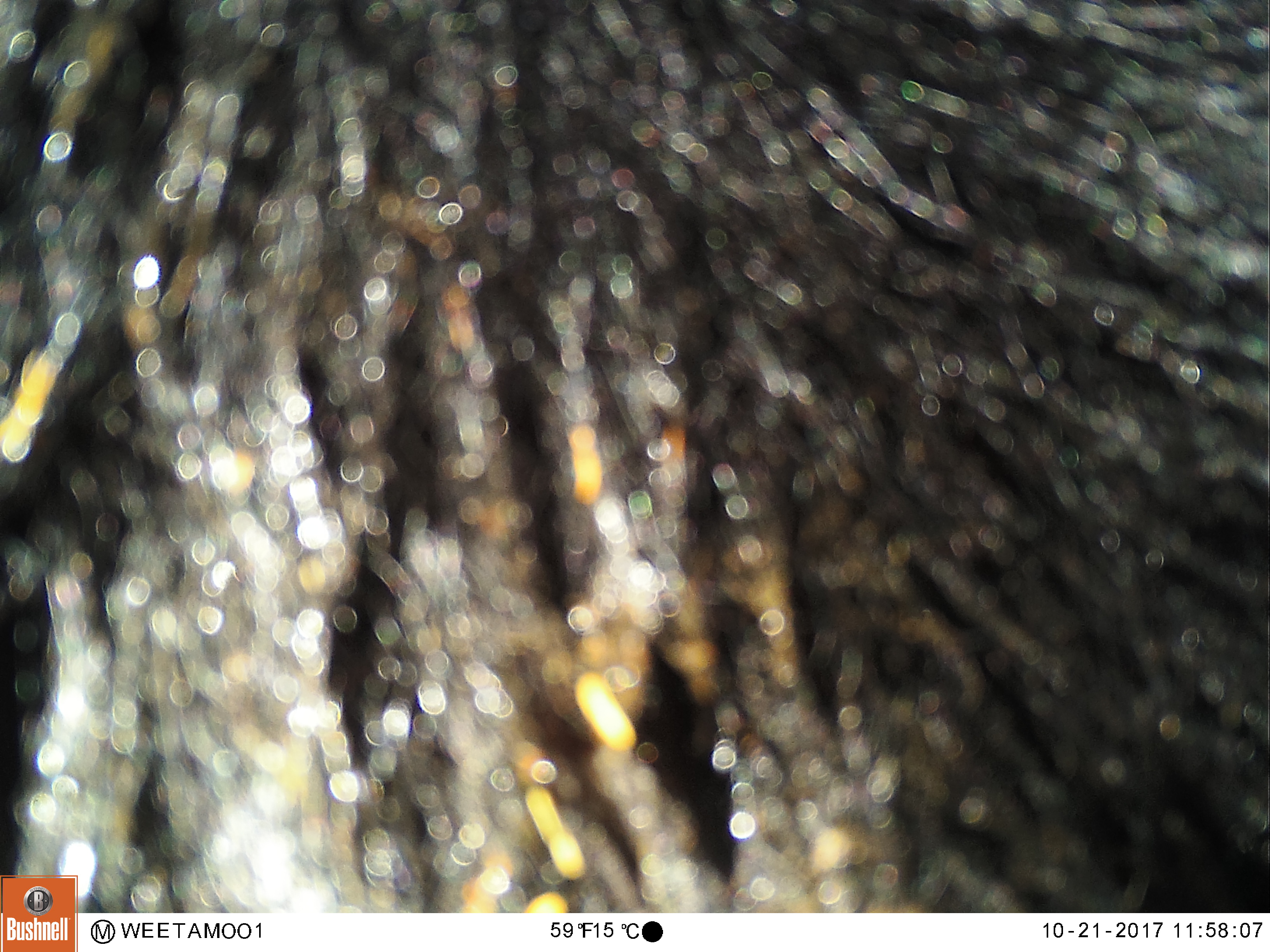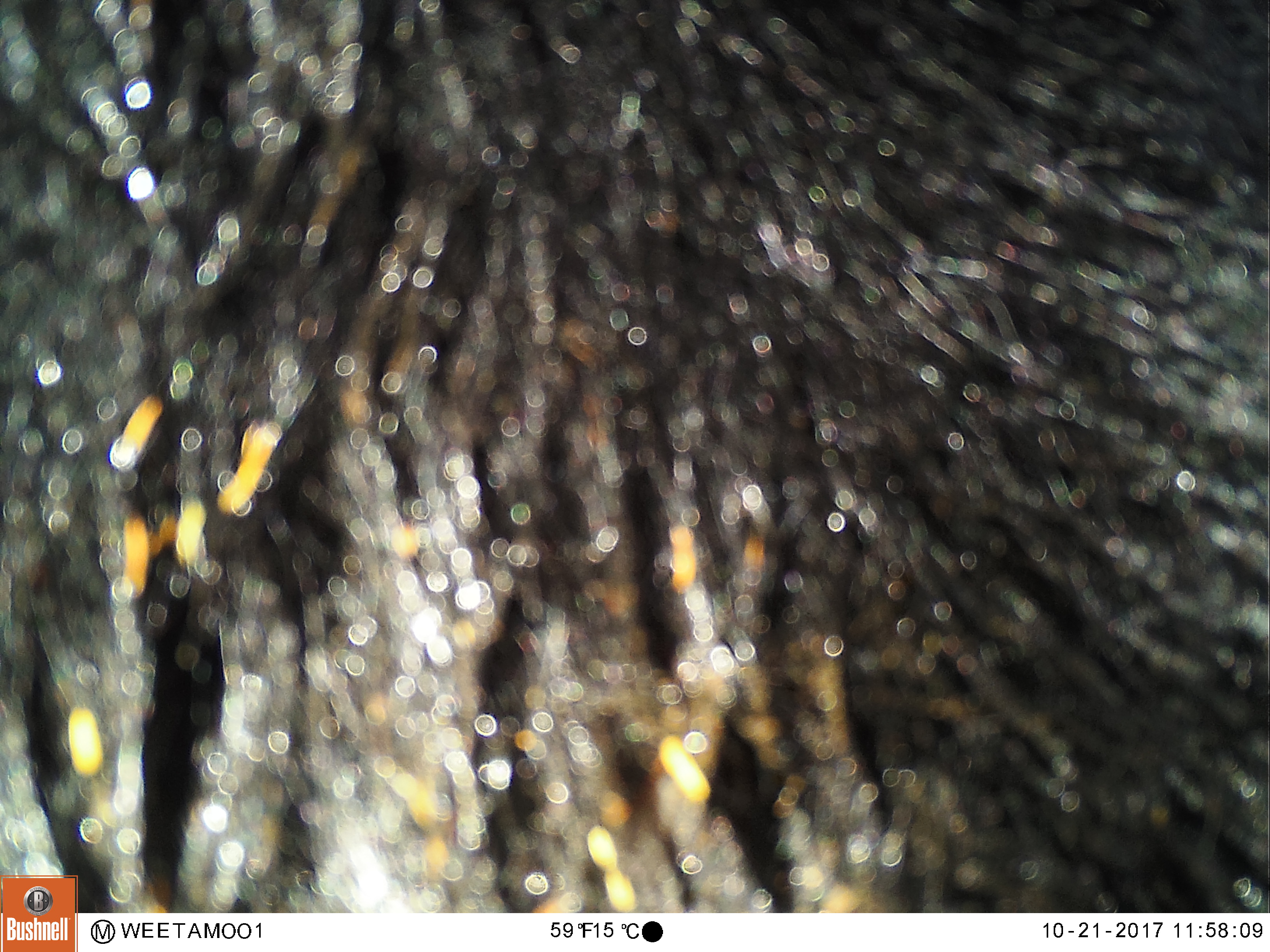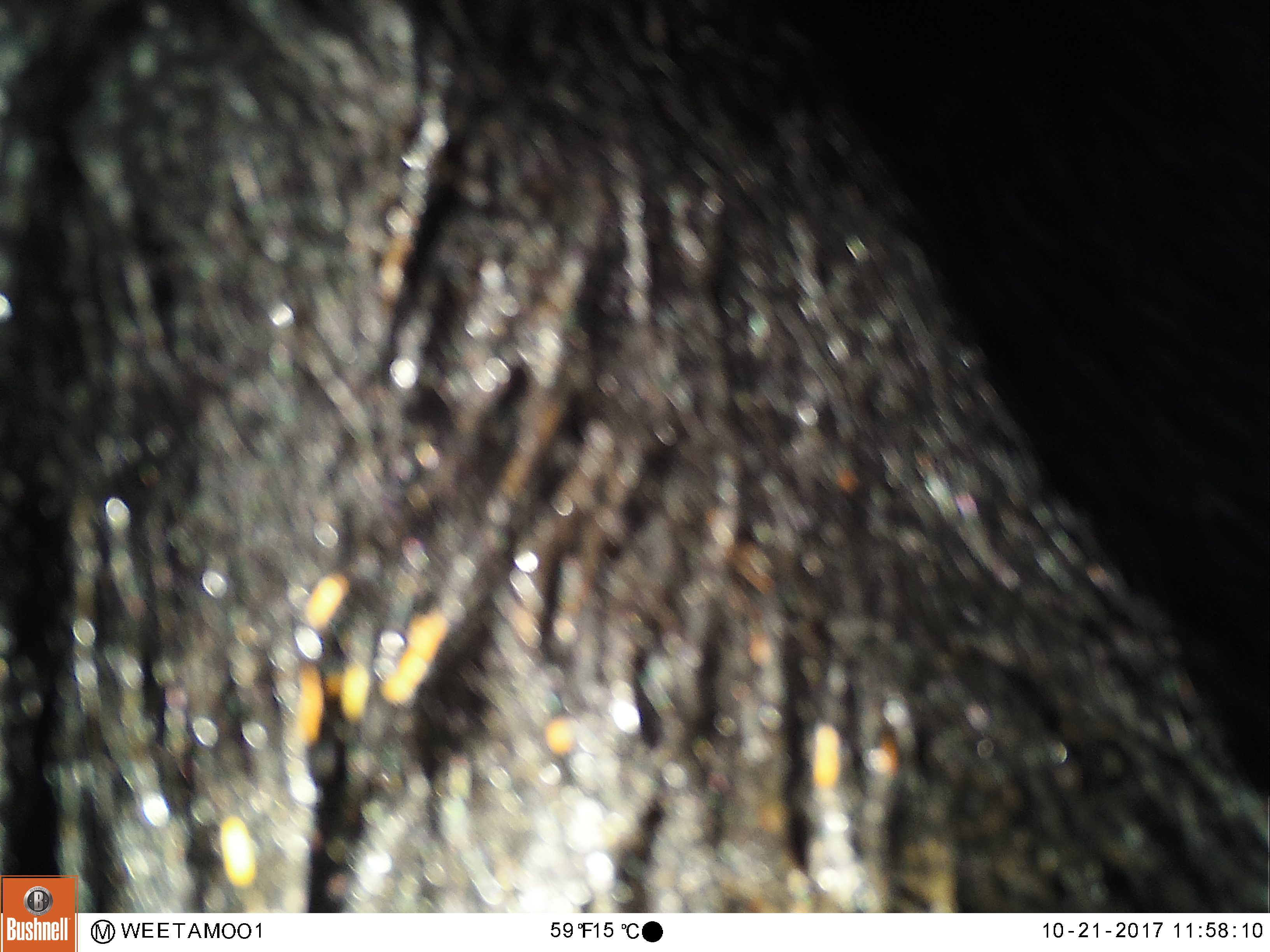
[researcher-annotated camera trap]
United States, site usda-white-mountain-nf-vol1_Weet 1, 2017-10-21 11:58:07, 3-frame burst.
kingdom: Animalia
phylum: Chordata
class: Mammalia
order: Carnivora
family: Ursidae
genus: Ursus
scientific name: Ursus americanus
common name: black bear